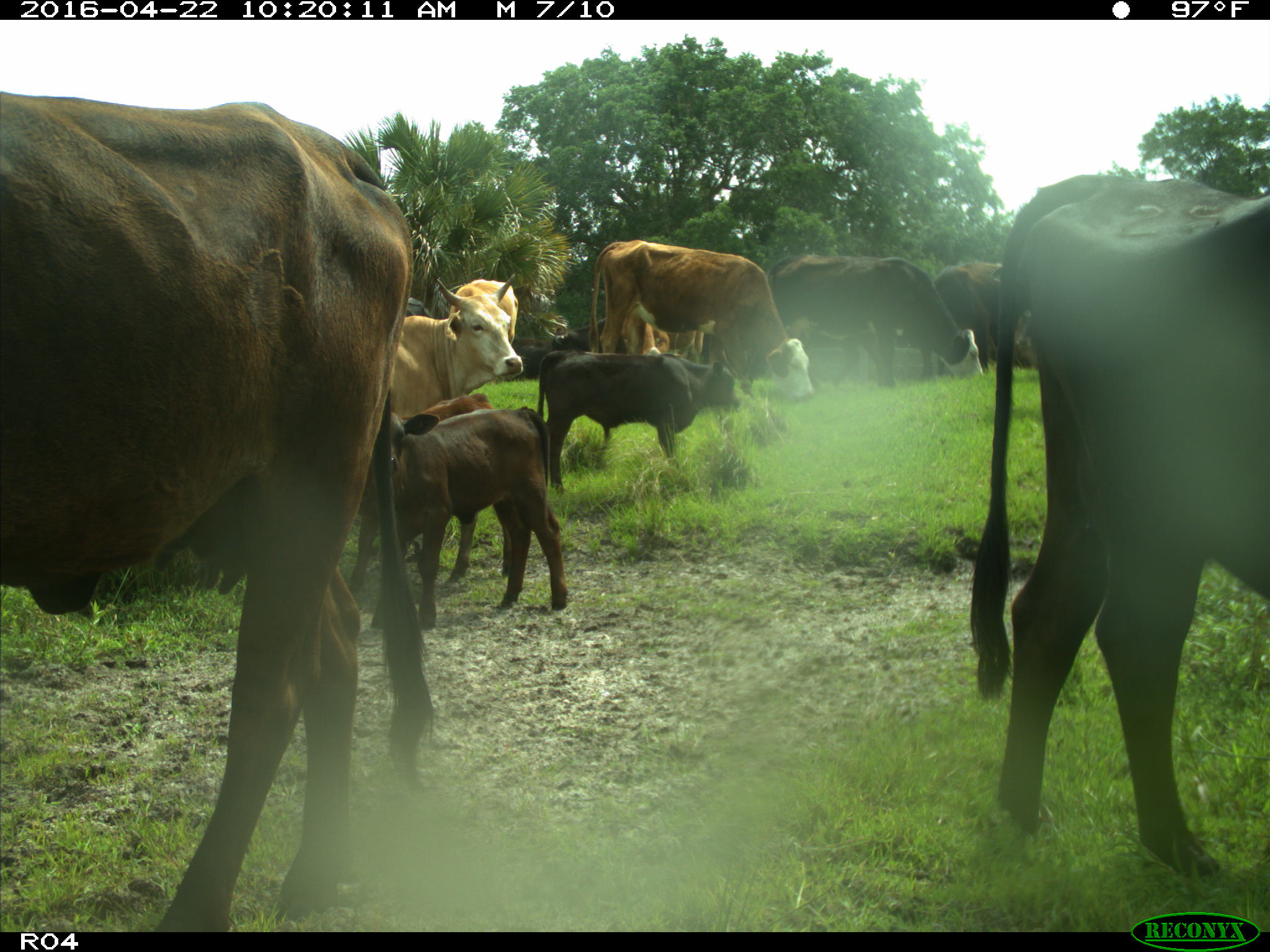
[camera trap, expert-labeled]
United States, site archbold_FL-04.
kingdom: Animalia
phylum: Chordata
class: Mammalia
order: Artiodactyla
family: Bovidae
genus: Bos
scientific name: Bos taurus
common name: domestic cow